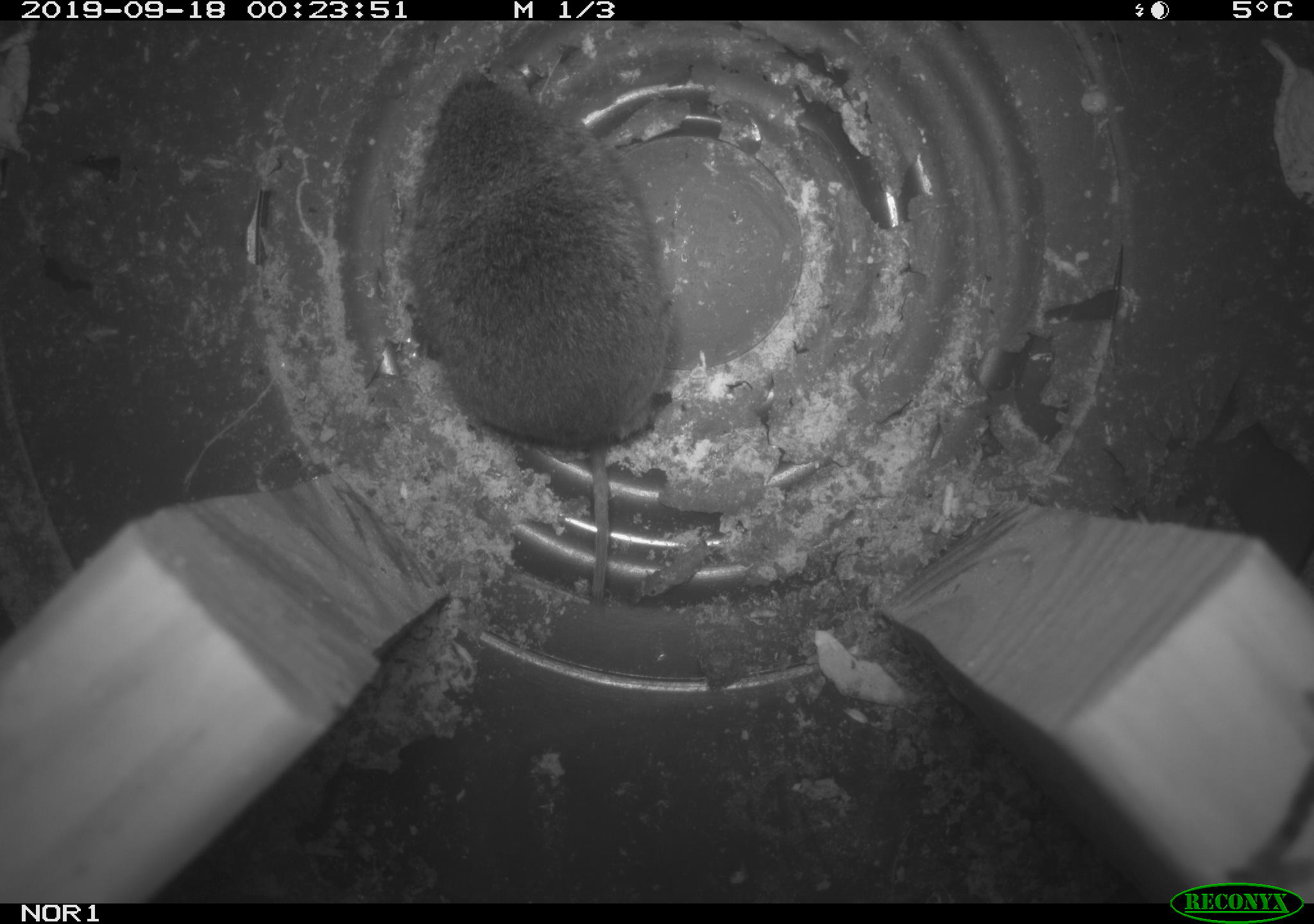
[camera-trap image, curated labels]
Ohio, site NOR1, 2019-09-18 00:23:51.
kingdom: Animalia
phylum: Chordata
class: Mammalia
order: Rodentia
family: Cricetidae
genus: Microtus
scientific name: Microtus pennsylvanicus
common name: meadow vole